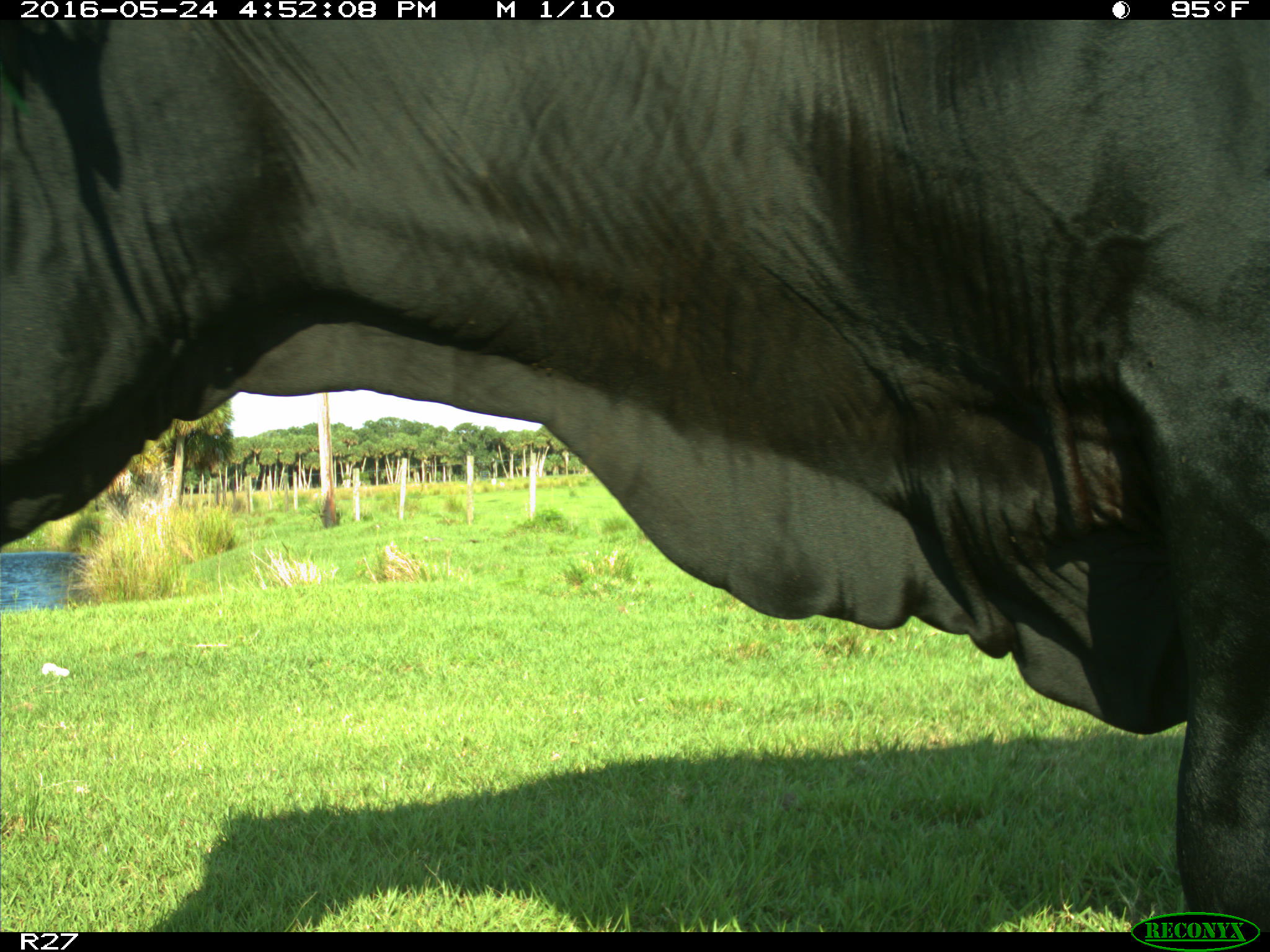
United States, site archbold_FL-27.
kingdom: Animalia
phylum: Chordata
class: Mammalia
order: Artiodactyla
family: Bovidae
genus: Bos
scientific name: Bos taurus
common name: domestic cow